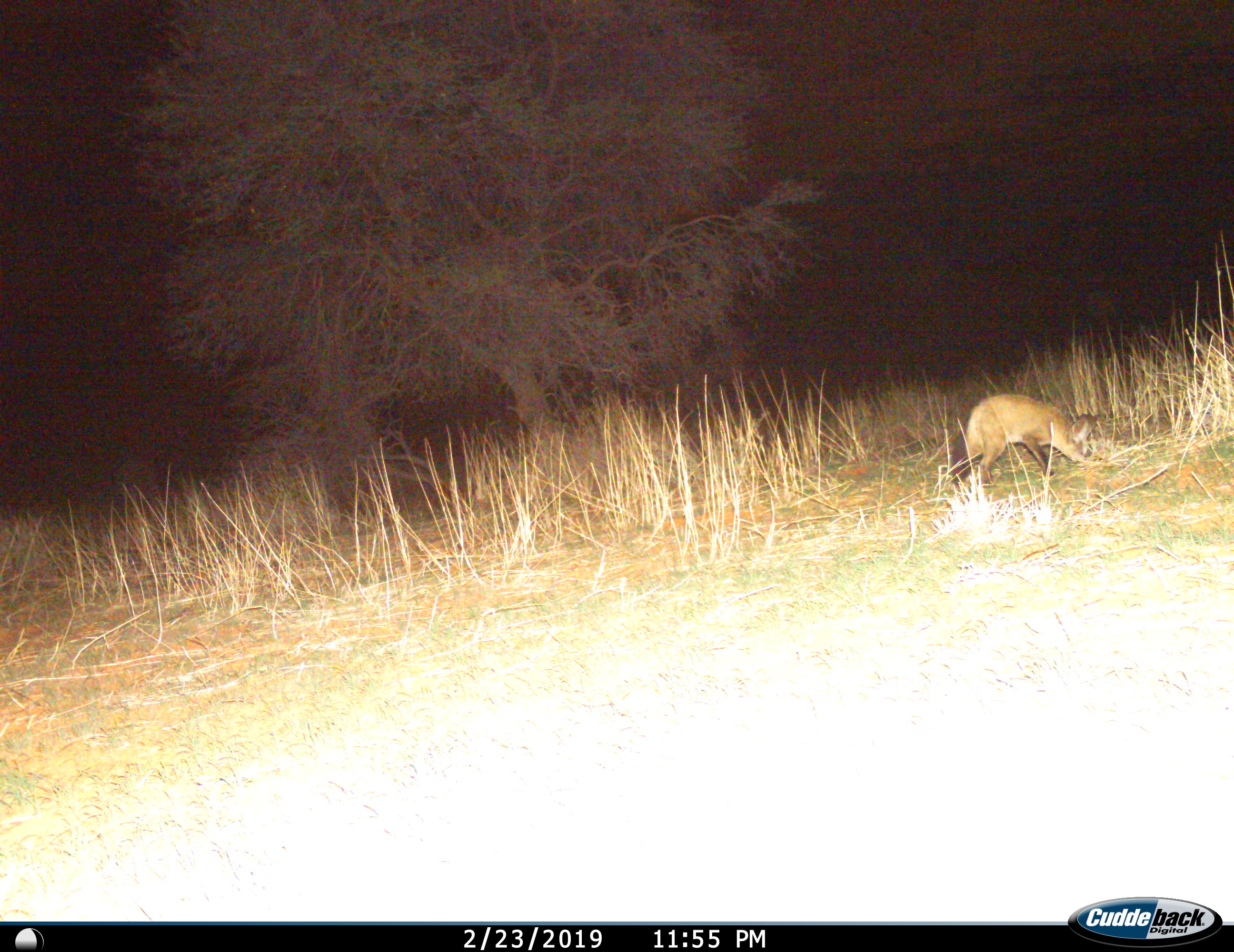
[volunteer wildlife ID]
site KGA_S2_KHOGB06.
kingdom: Animalia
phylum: Chordata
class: Mammalia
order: Carnivora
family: Canidae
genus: Otocyon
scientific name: Otocyon megalotis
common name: bat-eared fox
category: foxbateared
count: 1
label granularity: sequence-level